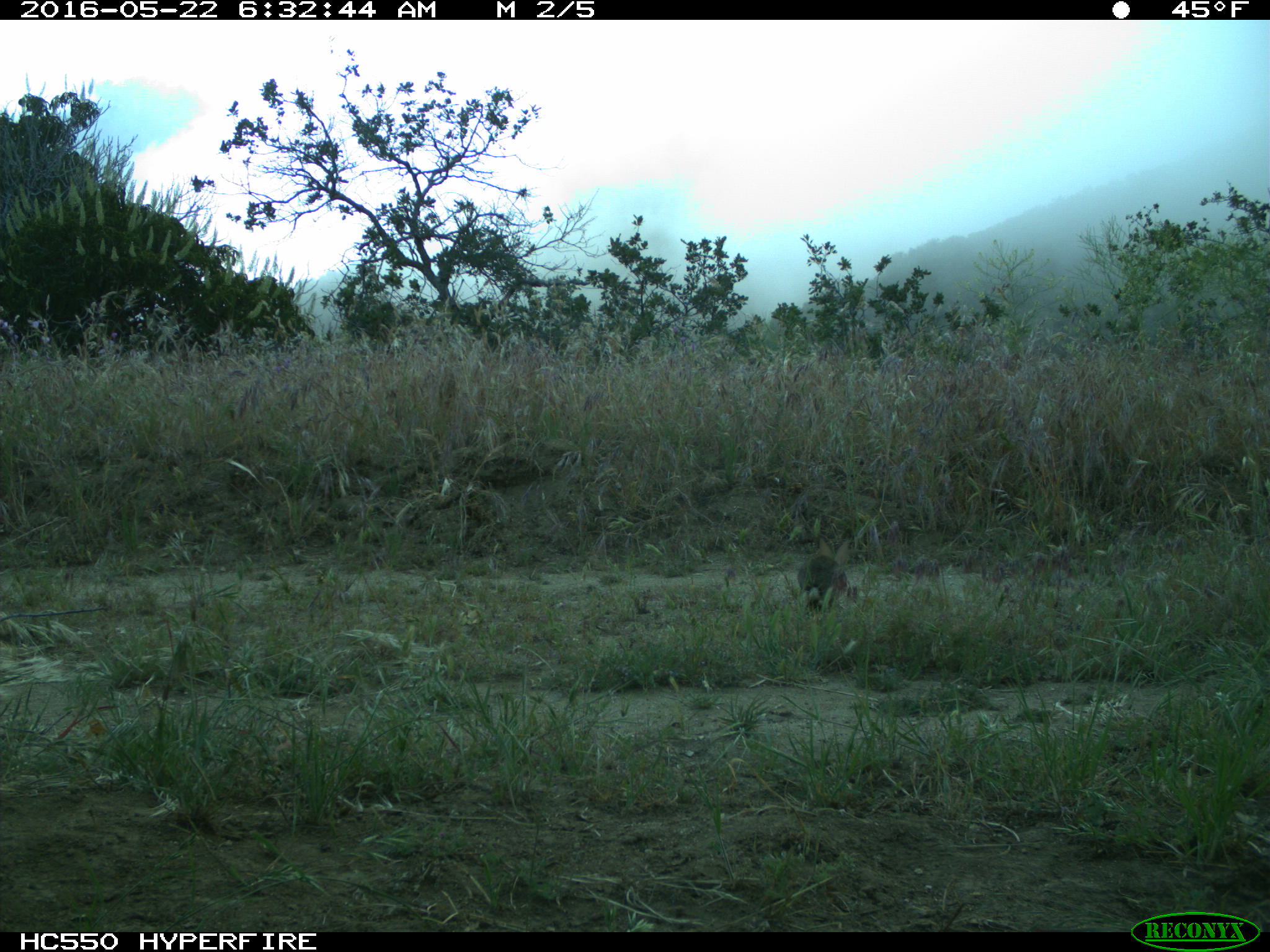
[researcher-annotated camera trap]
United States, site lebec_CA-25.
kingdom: Animalia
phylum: Chordata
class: Mammalia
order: Lagomorpha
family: Leporidae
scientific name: Leporidae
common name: rabbits and hares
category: unidentified rabbit